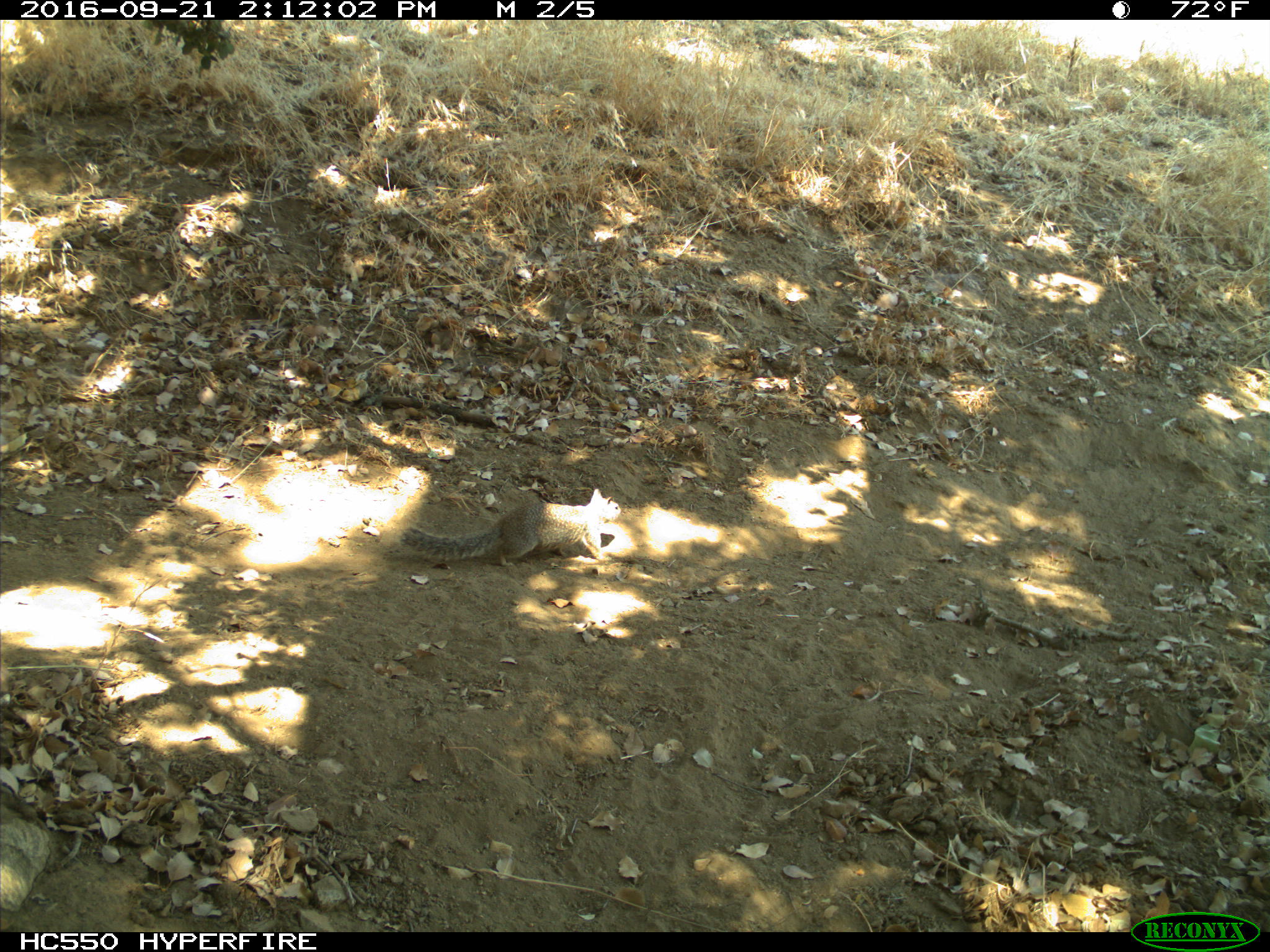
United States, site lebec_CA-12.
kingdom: Animalia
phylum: Chordata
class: Mammalia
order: Rodentia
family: Sciuridae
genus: Otospermophilus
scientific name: Otospermophilus beecheyi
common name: california ground squirrel